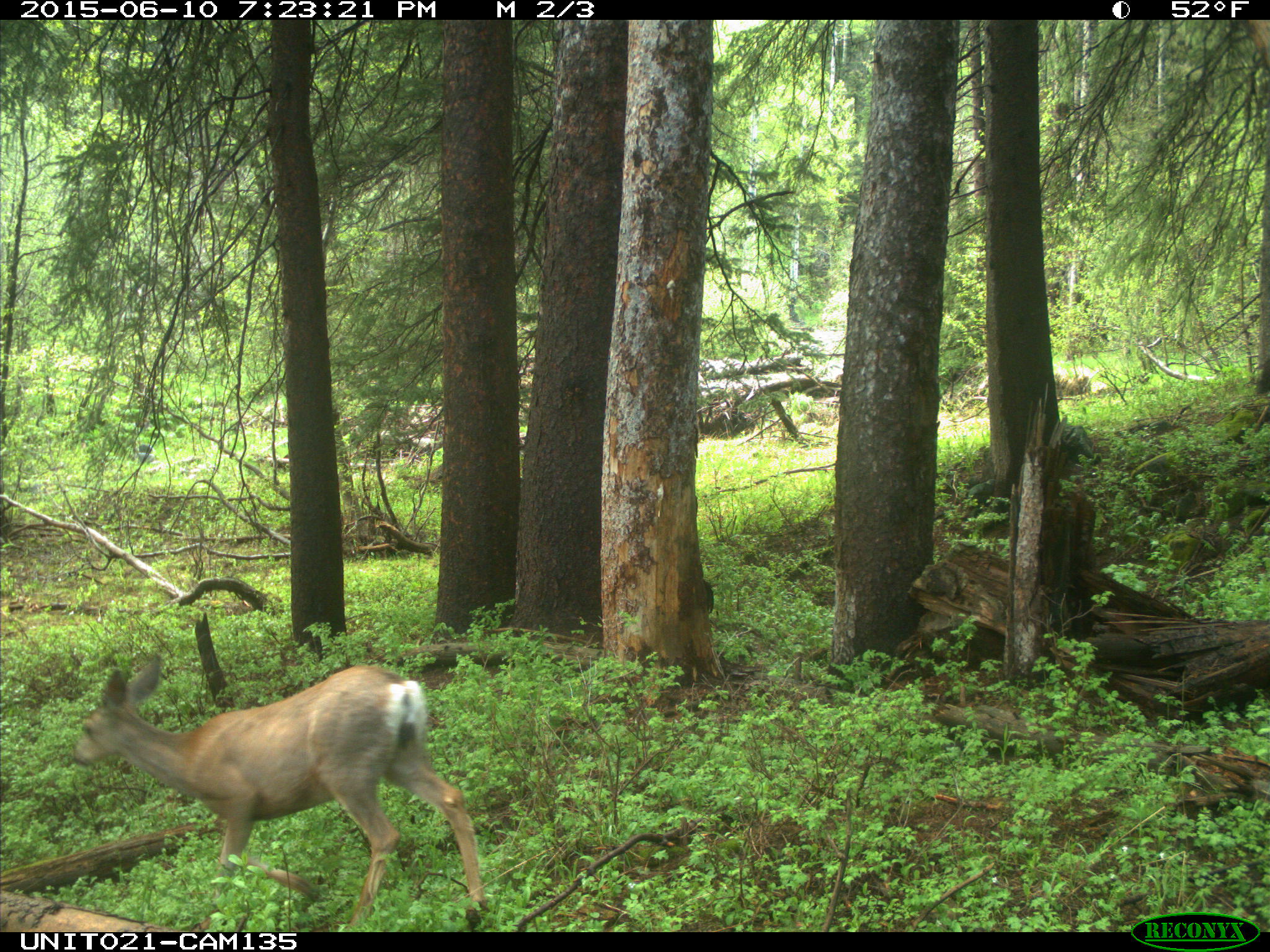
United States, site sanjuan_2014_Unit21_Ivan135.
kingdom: Animalia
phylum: Chordata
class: Mammalia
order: Artiodactyla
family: Cervidae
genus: Odocoileus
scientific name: Odocoileus hemionus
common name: mule deer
Odocoileus hemionus (mule deer).